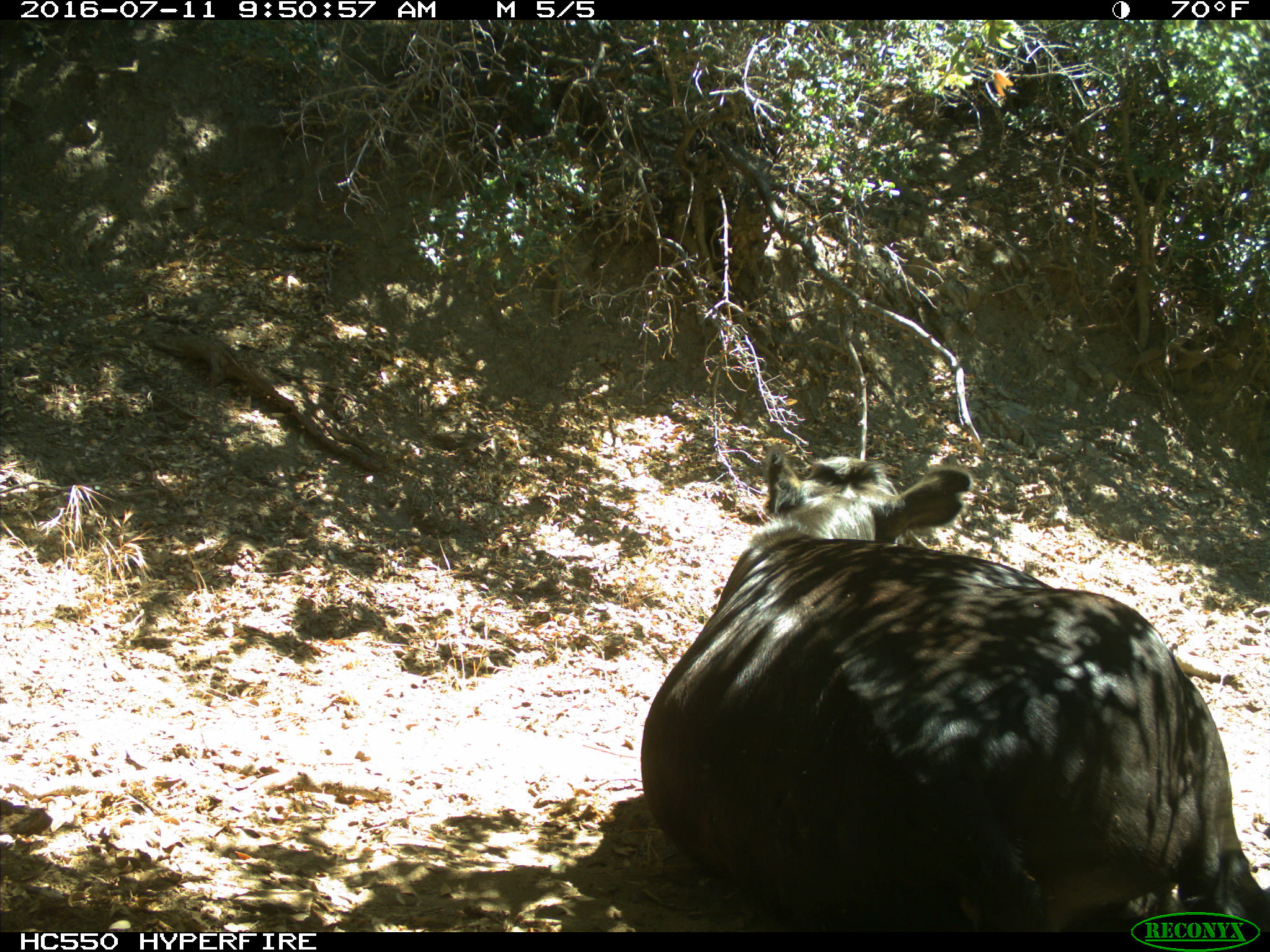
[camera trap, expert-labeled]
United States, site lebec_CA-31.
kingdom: Animalia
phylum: Chordata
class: Mammalia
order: Artiodactyla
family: Bovidae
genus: Bos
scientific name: Bos taurus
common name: domestic cow